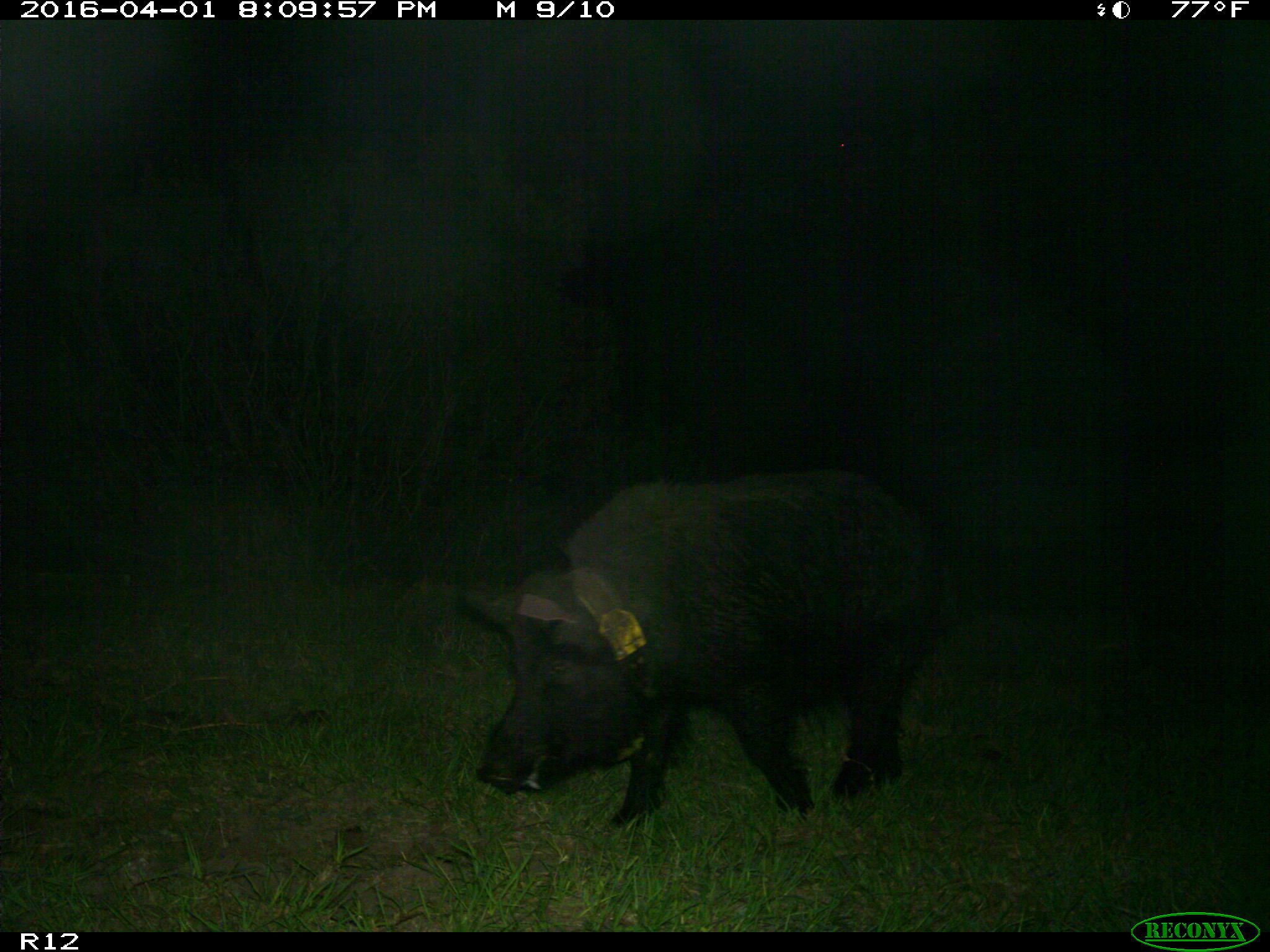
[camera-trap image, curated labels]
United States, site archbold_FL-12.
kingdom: Animalia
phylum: Chordata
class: Mammalia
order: Artiodactyla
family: Suidae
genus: Sus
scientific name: Sus scrofa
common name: wild boar